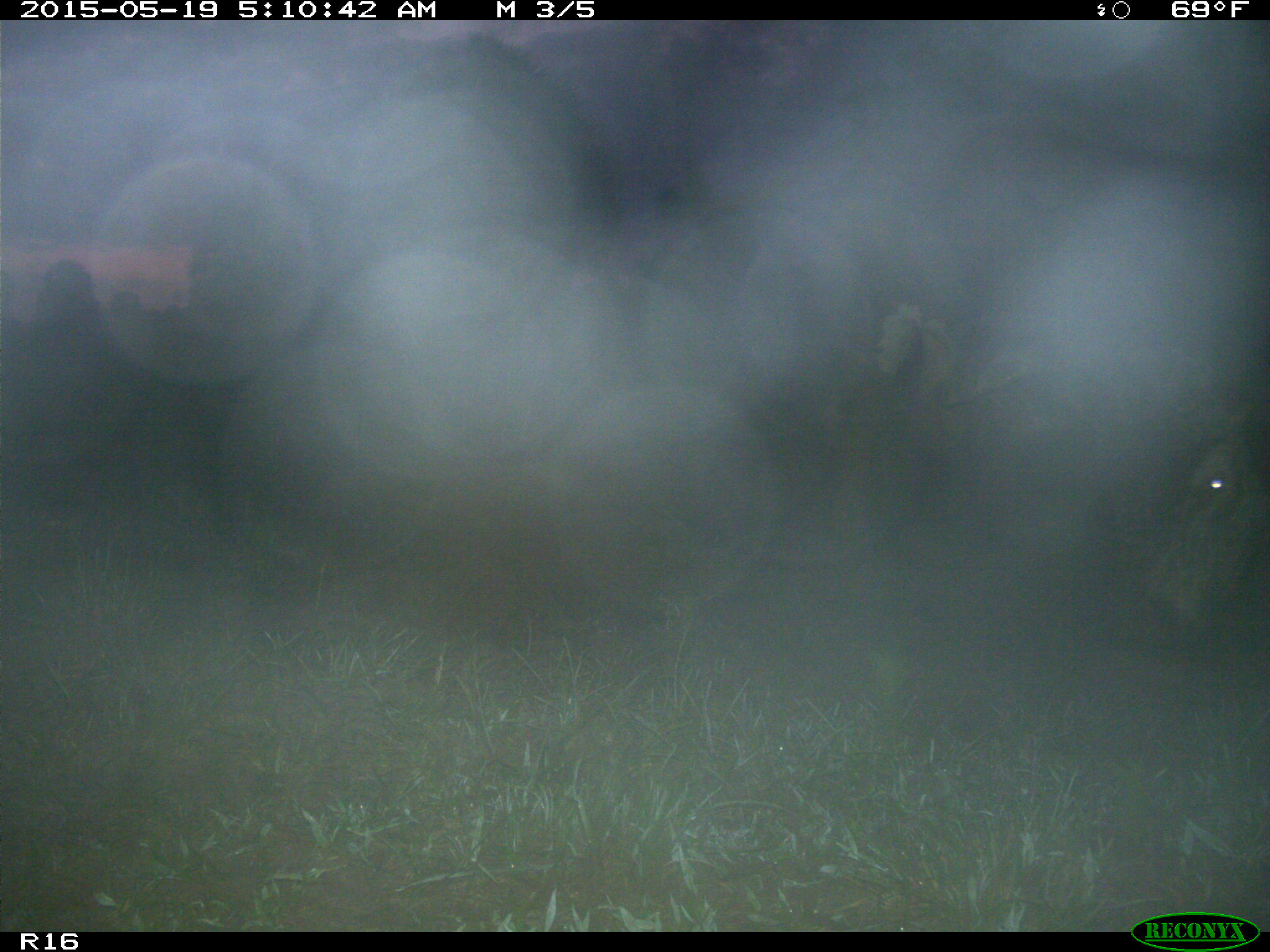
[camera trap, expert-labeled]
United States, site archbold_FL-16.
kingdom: Animalia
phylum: Chordata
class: Mammalia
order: Artiodactyla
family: Bovidae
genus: Bos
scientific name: Bos taurus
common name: domestic cow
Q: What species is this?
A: Bos taurus (domestic cow).